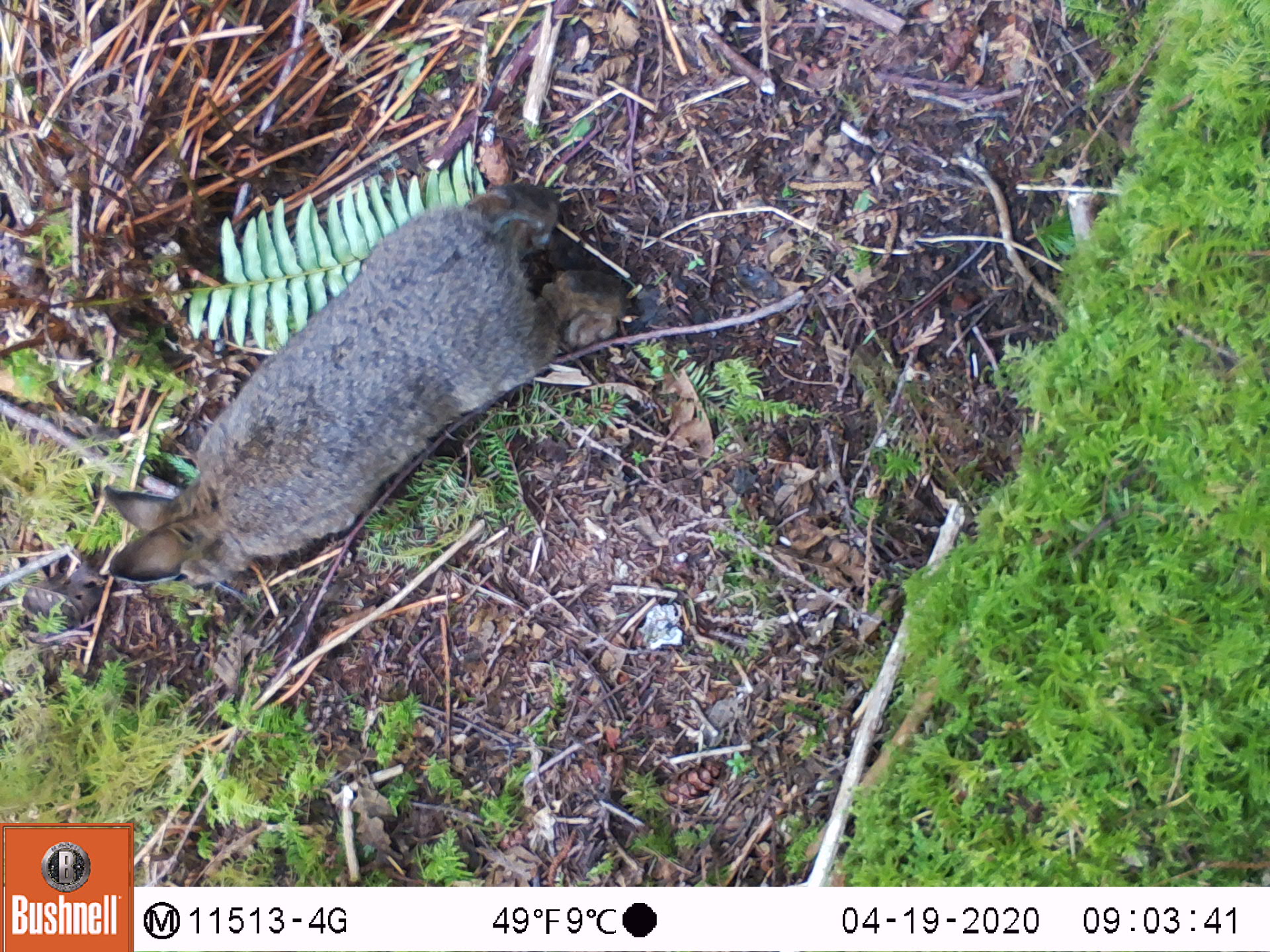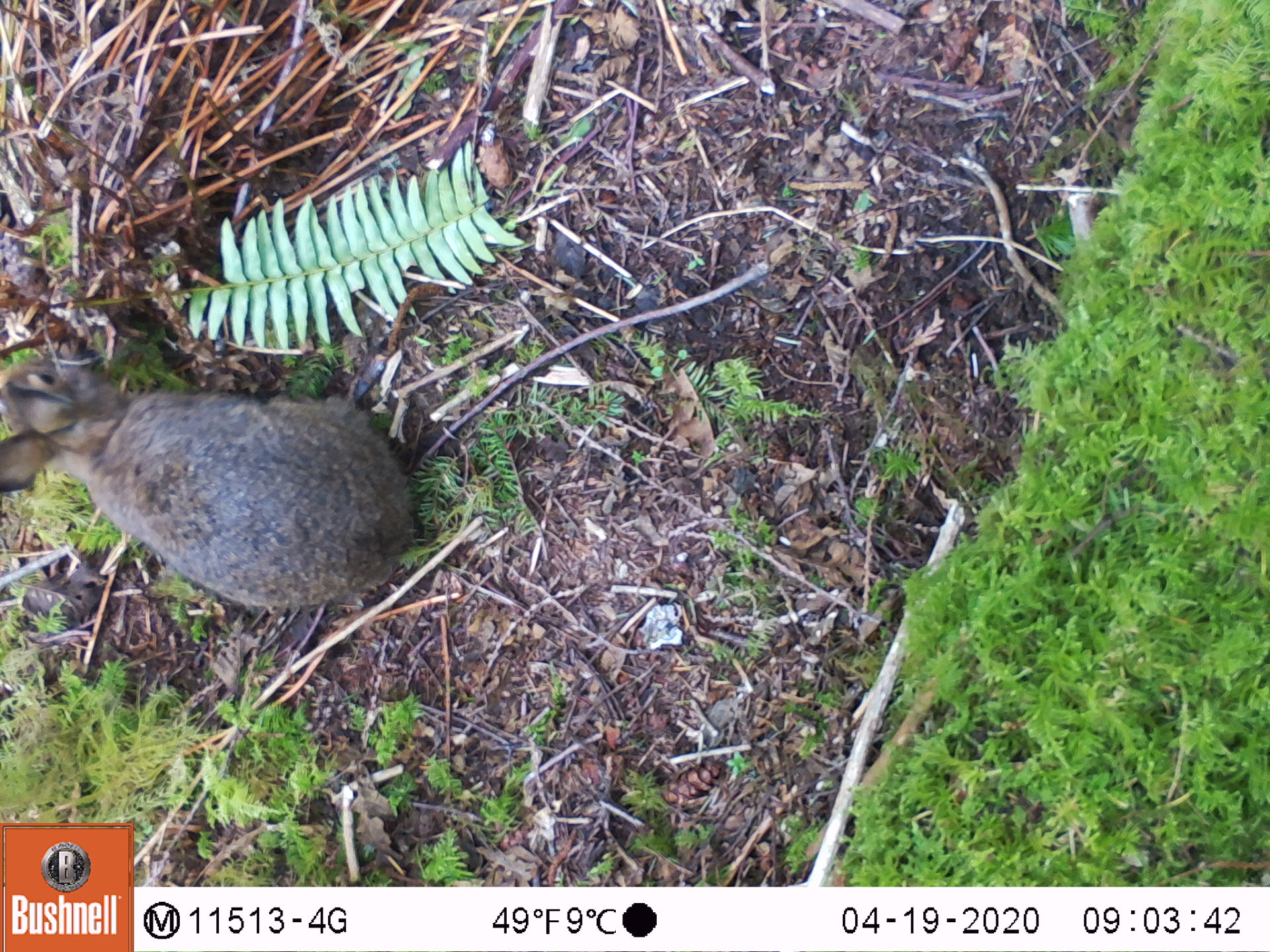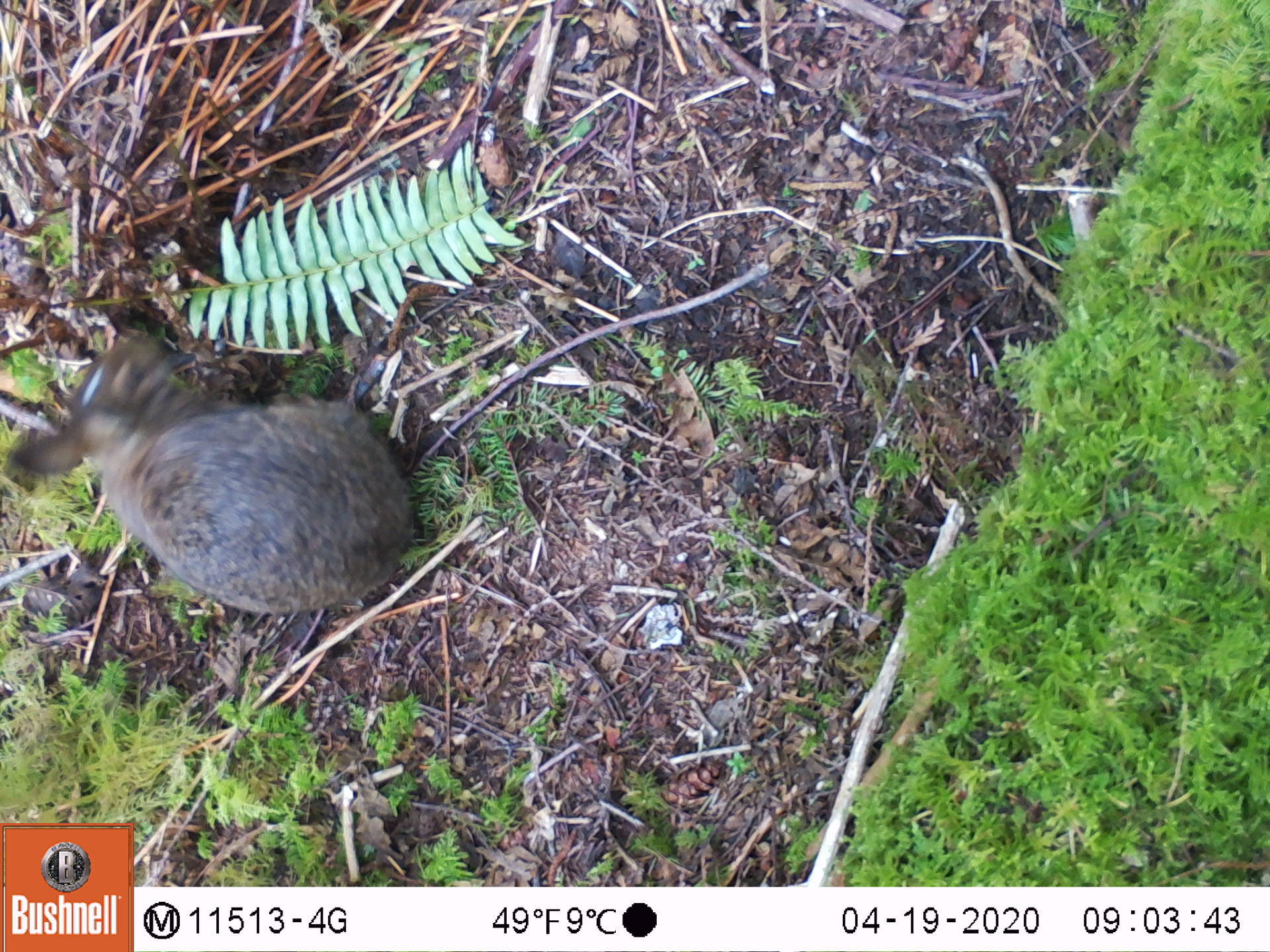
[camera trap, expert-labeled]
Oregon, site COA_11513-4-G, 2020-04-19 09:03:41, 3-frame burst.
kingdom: Animalia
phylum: Chordata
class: Mammalia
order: Lagomorpha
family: Leporidae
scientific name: Leporidae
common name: hares and rabbits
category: leporidae family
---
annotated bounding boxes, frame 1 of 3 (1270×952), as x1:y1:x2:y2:
leporidae family: 108:169:626:624; 108:618:172:624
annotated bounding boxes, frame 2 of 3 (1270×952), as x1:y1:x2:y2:
leporidae family: 0:344:421:603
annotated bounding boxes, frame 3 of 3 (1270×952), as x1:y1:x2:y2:
leporidae family: 3:327:410:605